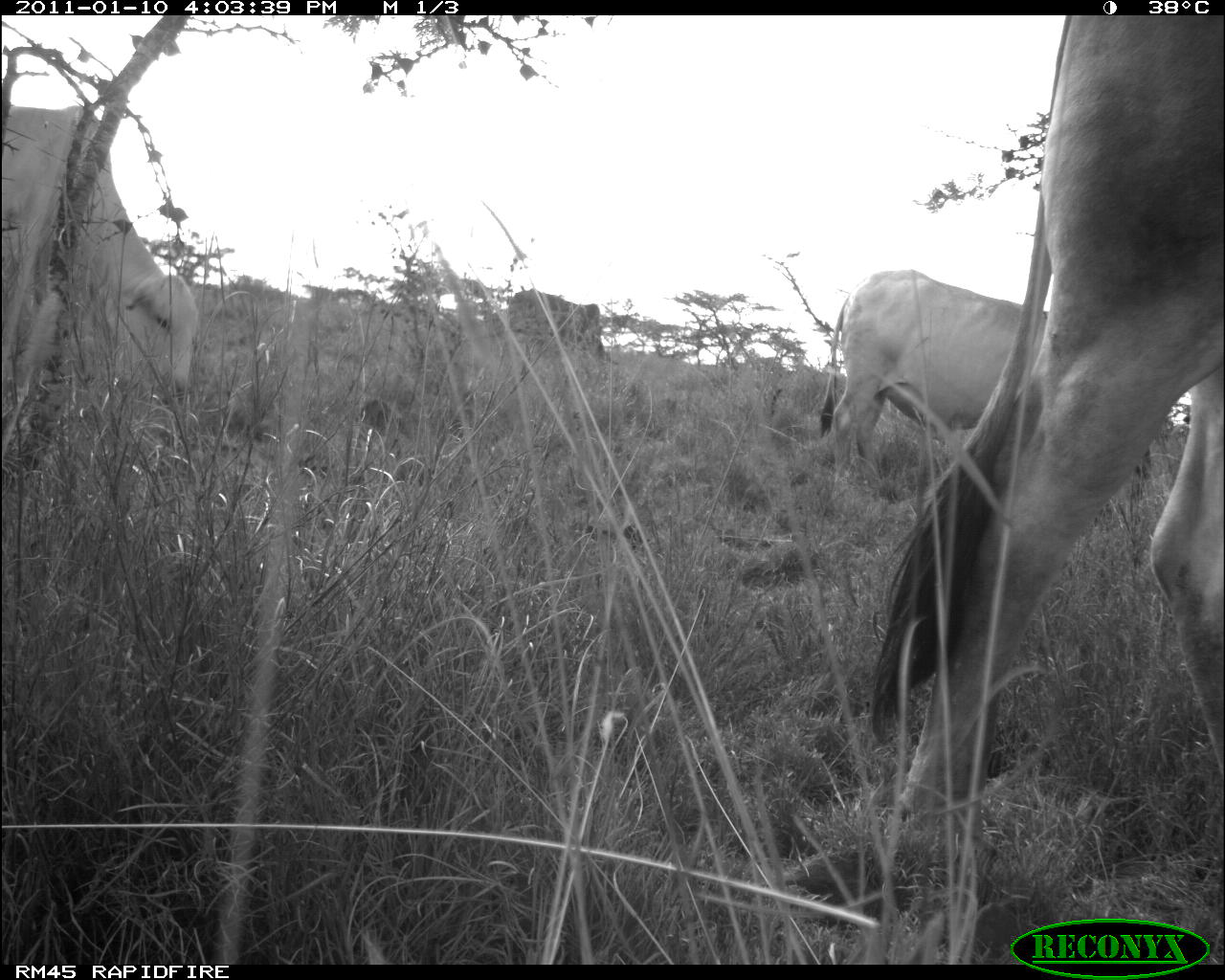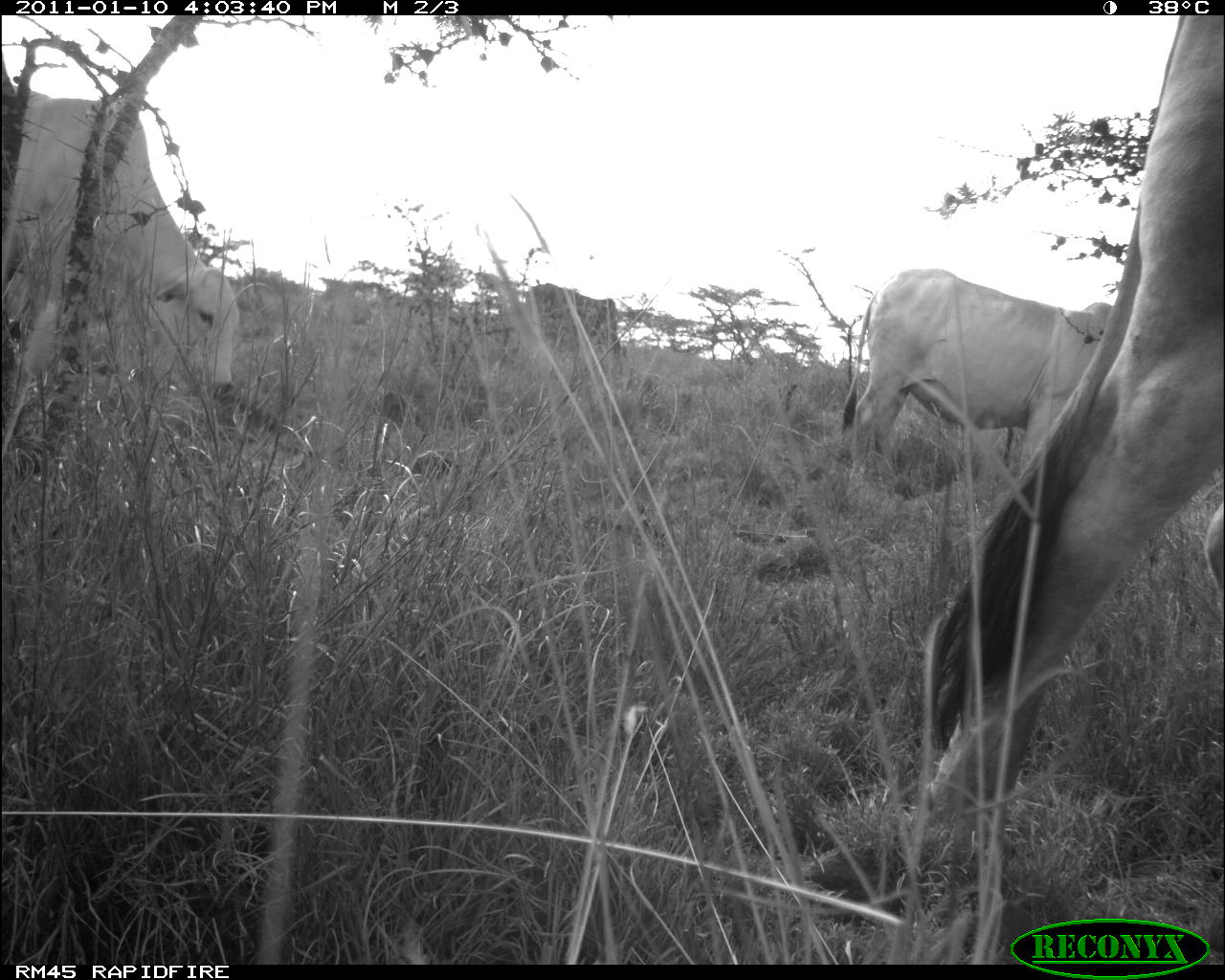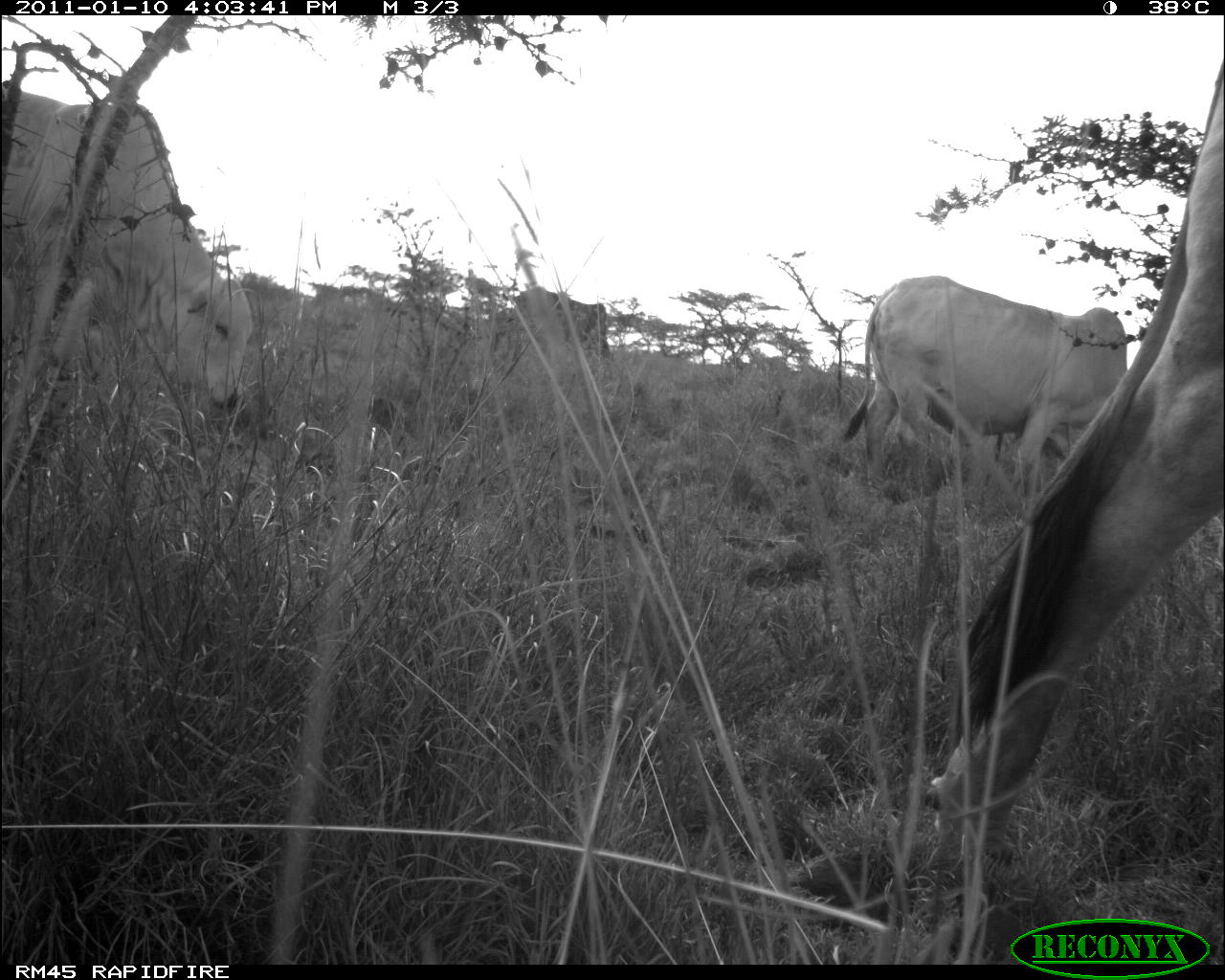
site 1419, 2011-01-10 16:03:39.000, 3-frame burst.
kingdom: Animalia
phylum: Chordata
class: Mammalia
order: Artiodactyla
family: Bovidae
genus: Bos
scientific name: Bos taurus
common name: domestic cattle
Bos taurus (domestic cattle), count 4.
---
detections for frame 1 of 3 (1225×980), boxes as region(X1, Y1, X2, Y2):
bos taurus: region(868, 14, 1221, 958); region(818, 267, 1151, 481); region(1, 105, 198, 407); region(504, 288, 605, 361)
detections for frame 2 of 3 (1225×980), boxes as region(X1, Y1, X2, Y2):
bos taurus: region(798, 14, 1221, 958); region(1, 84, 240, 397); region(836, 267, 1113, 477); region(521, 283, 621, 360)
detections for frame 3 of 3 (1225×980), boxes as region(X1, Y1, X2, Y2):
bos taurus: region(783, 57, 1221, 945); region(1, 84, 252, 410); region(840, 274, 1127, 477); region(512, 286, 612, 361)